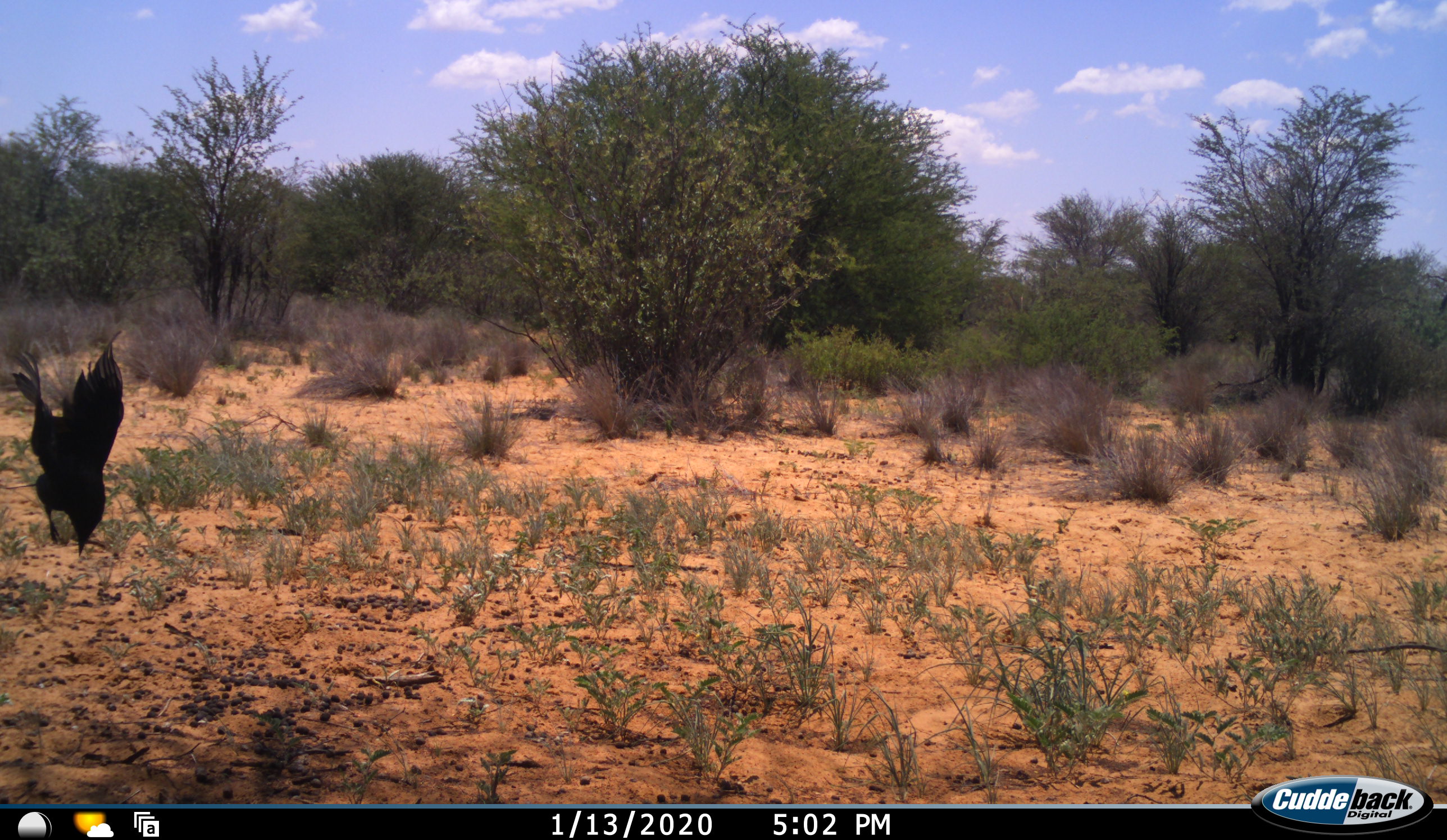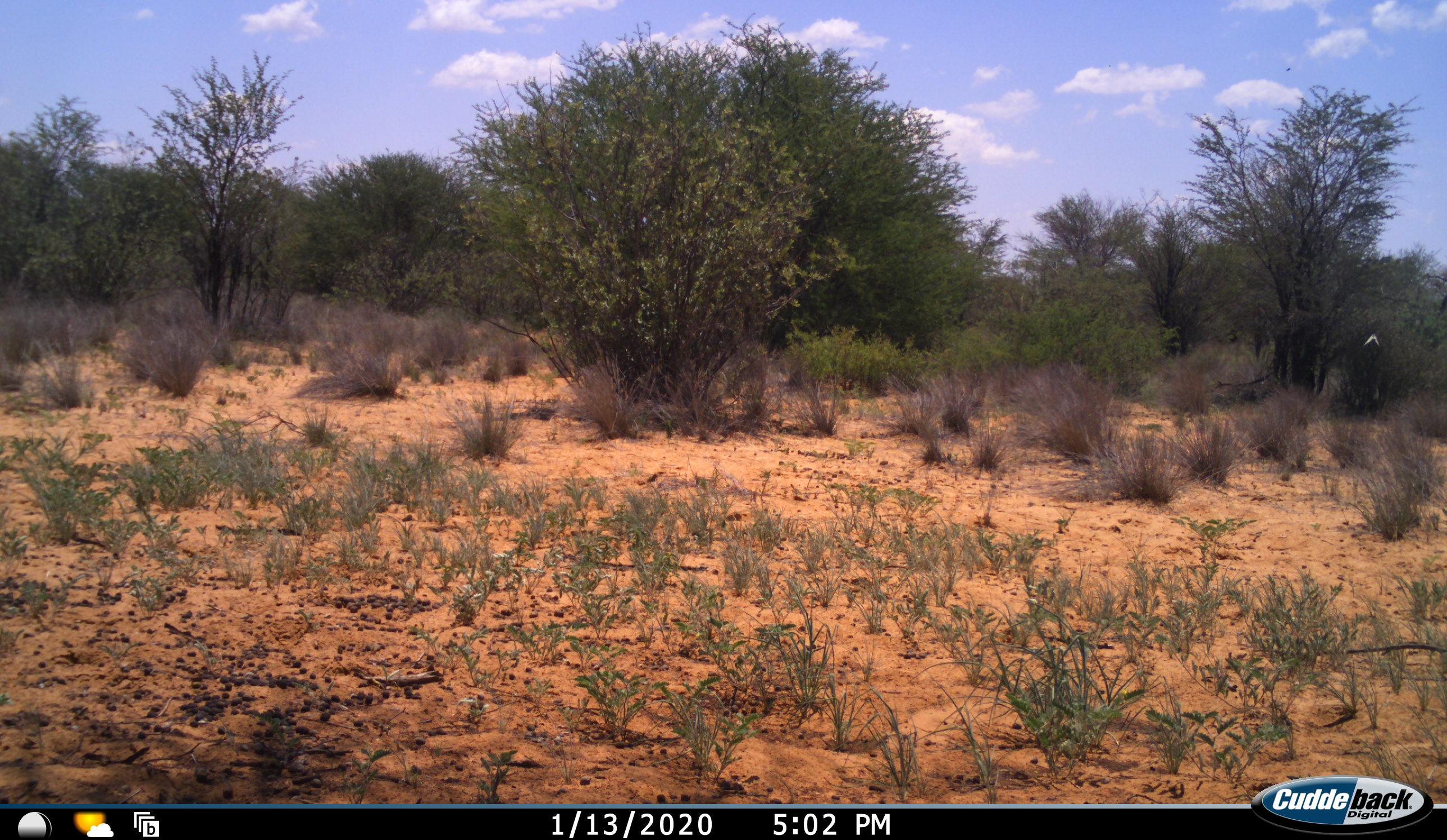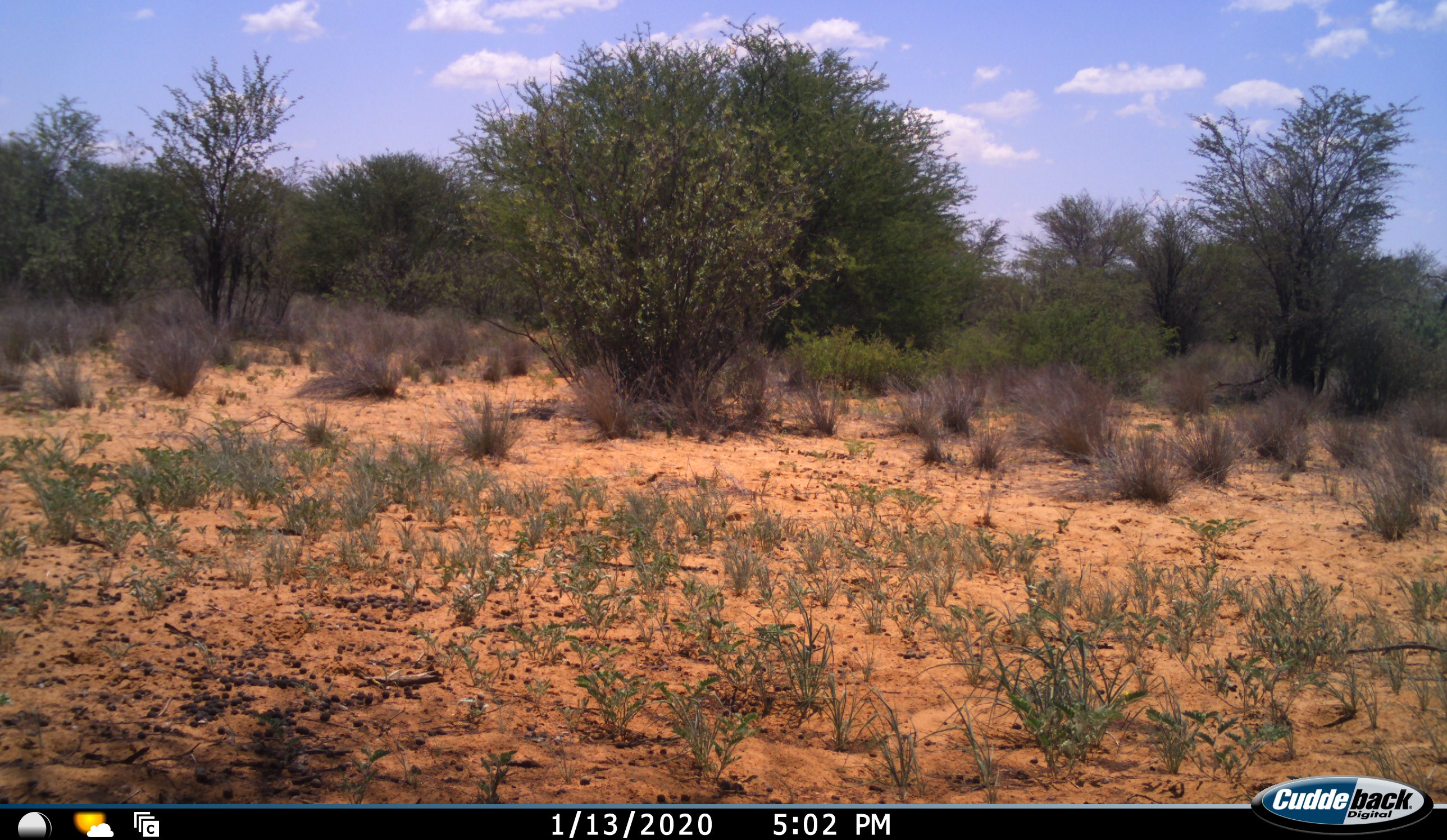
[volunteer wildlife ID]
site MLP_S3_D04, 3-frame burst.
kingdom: Animalia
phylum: Chordata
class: Aves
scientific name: Aves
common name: bird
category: birdother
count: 1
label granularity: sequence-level